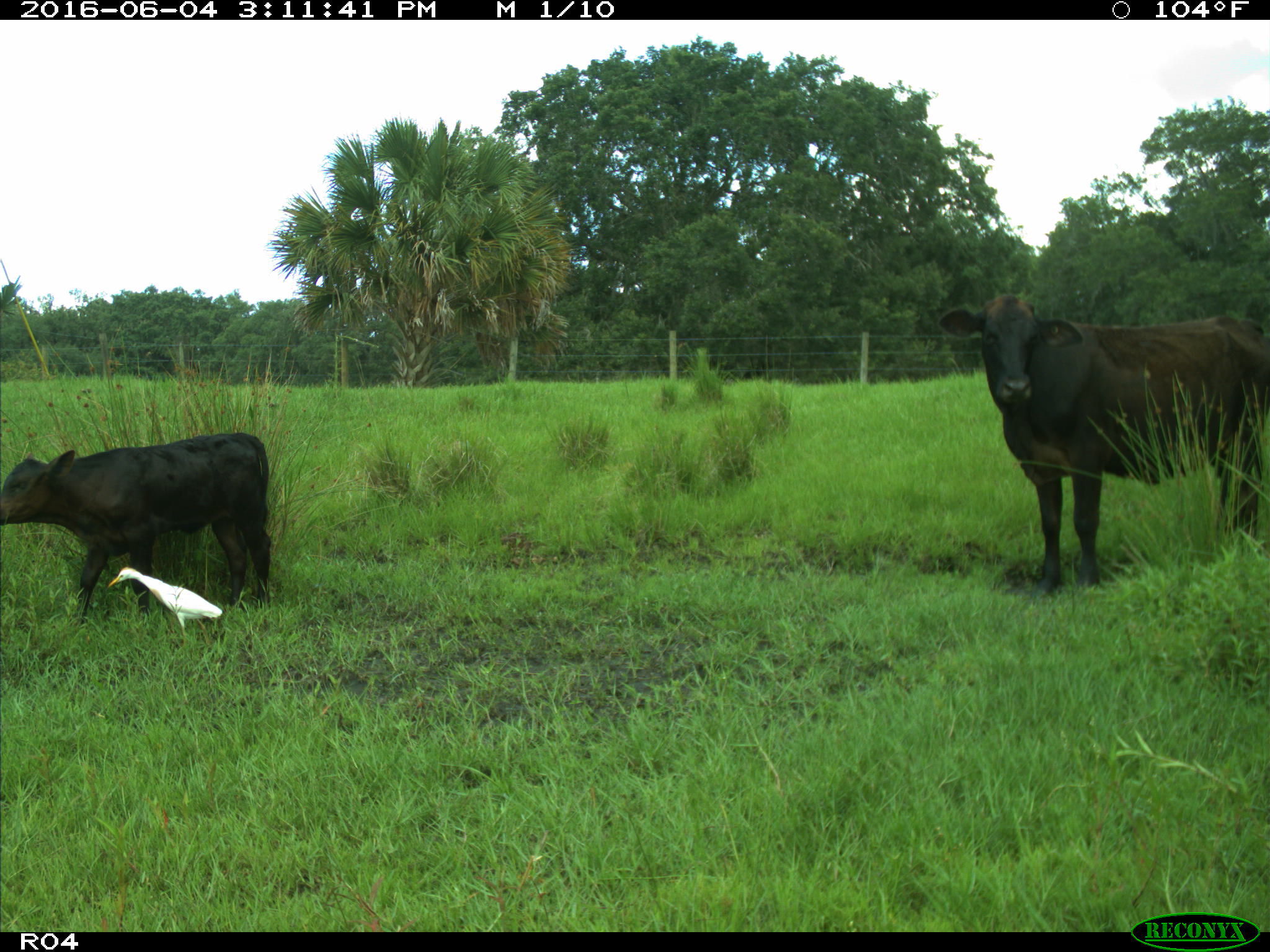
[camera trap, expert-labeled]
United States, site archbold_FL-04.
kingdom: Animalia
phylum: Chordata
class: Mammalia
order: Artiodactyla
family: Bovidae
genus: Bos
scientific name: Bos taurus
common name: domestic cow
Bos taurus (domestic cow).